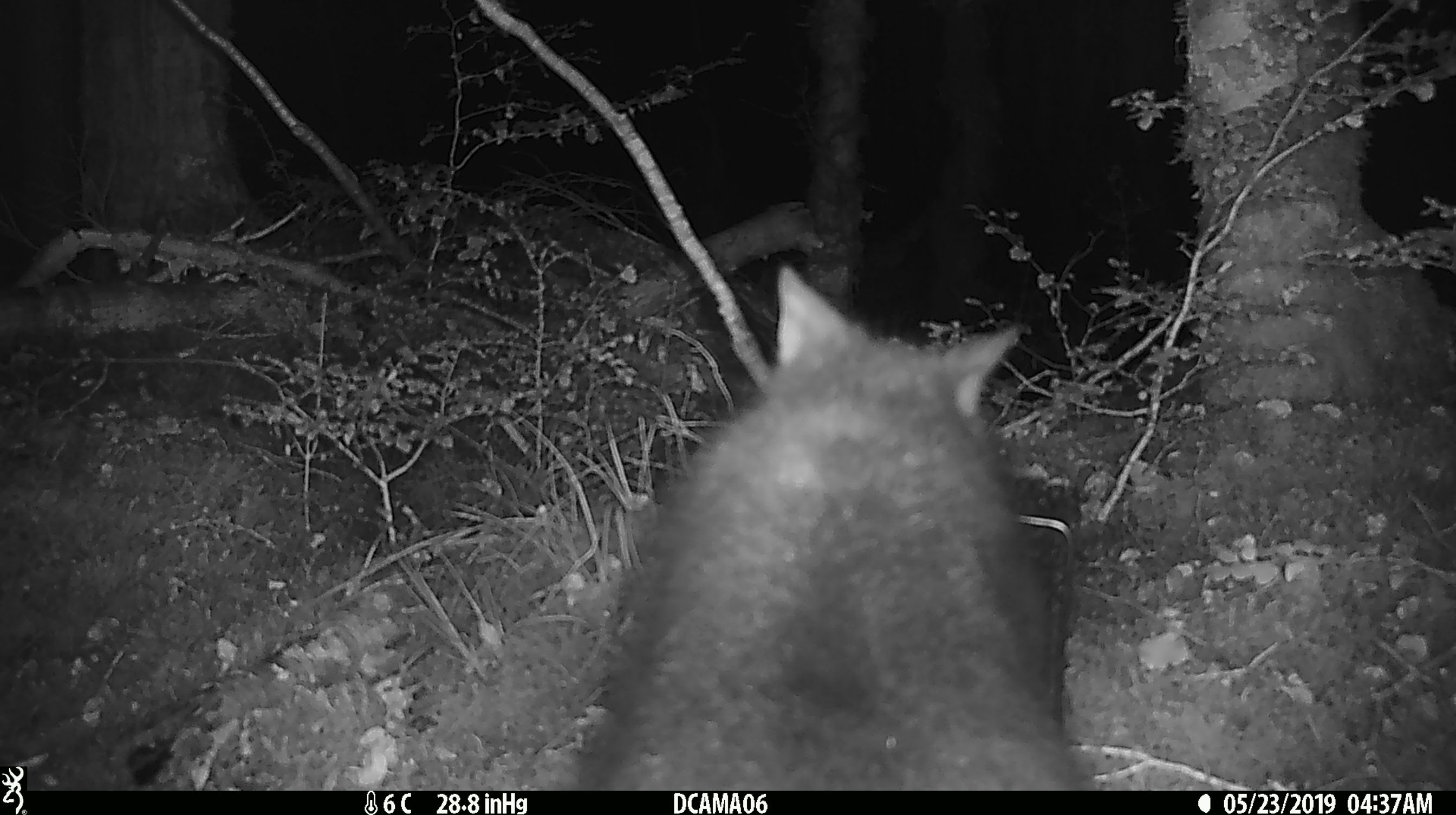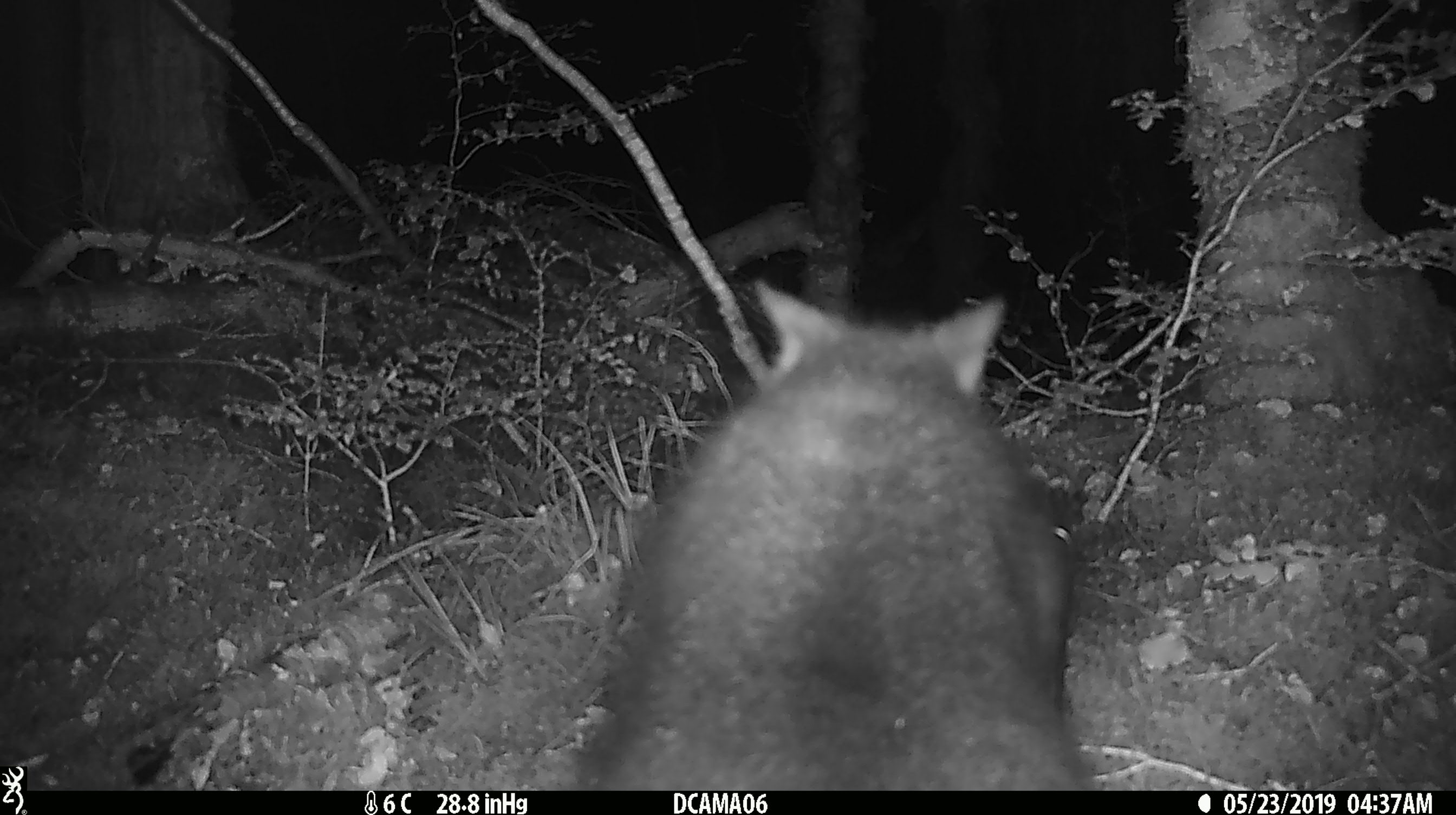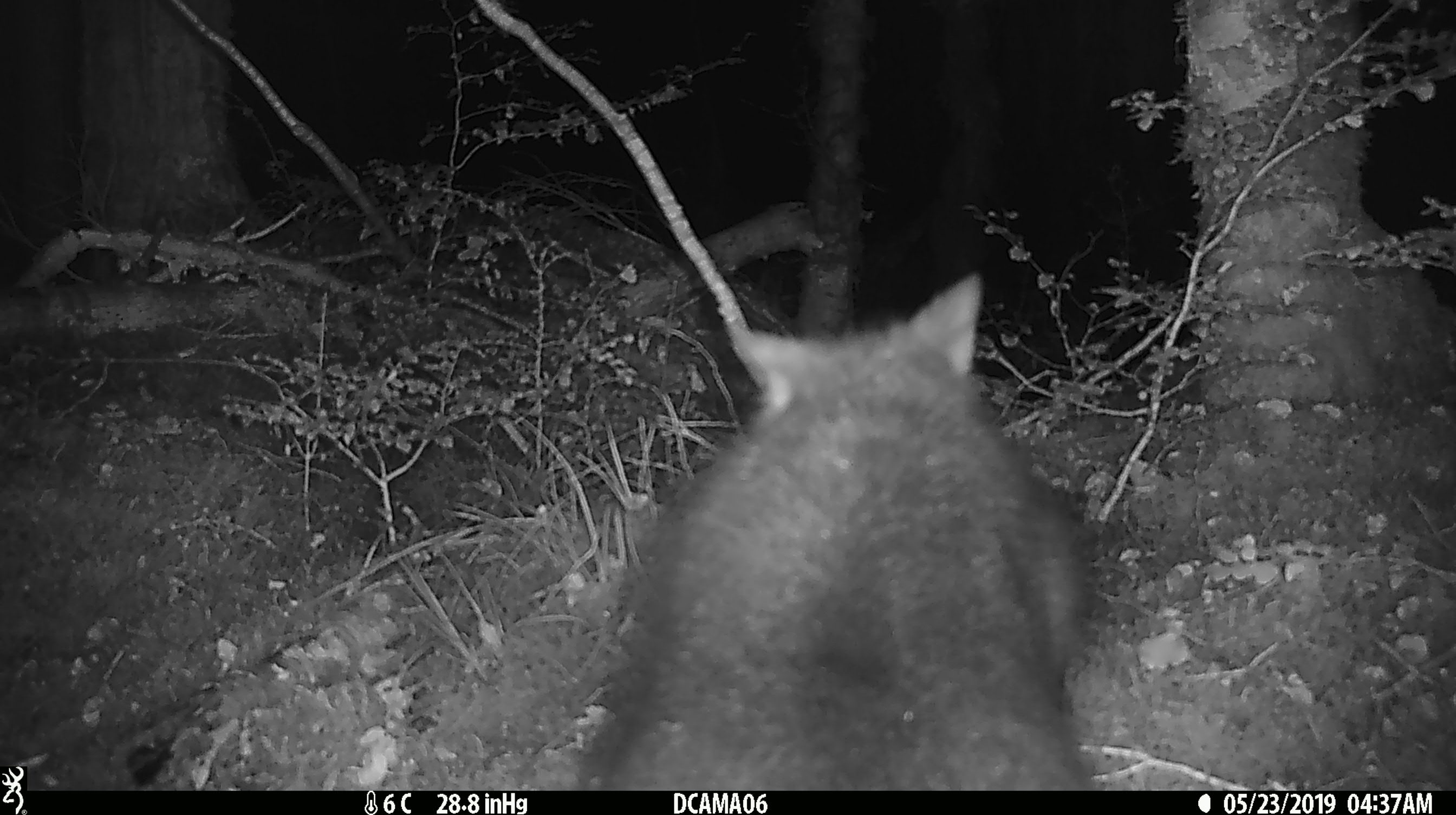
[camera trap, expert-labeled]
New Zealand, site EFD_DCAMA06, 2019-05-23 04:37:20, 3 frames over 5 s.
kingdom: Animalia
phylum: Chordata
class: Mammalia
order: Diprotodontia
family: Phalangeridae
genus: Trichosurus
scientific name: Trichosurus vulpecula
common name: common brushtail possum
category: possum